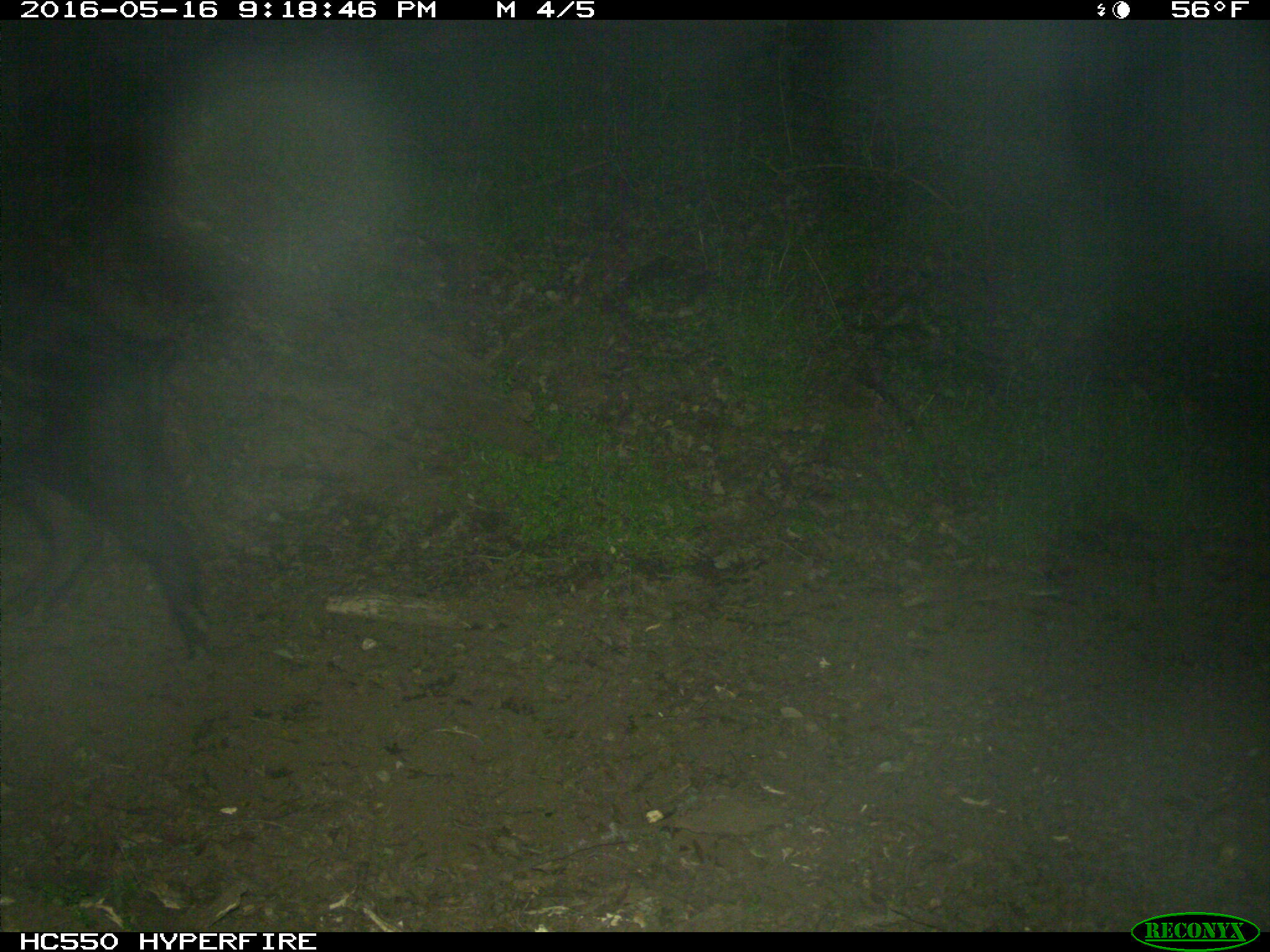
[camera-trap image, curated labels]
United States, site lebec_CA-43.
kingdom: Animalia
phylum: Chordata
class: Mammalia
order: Artiodactyla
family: Suidae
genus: Sus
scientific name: Sus scrofa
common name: wild boar